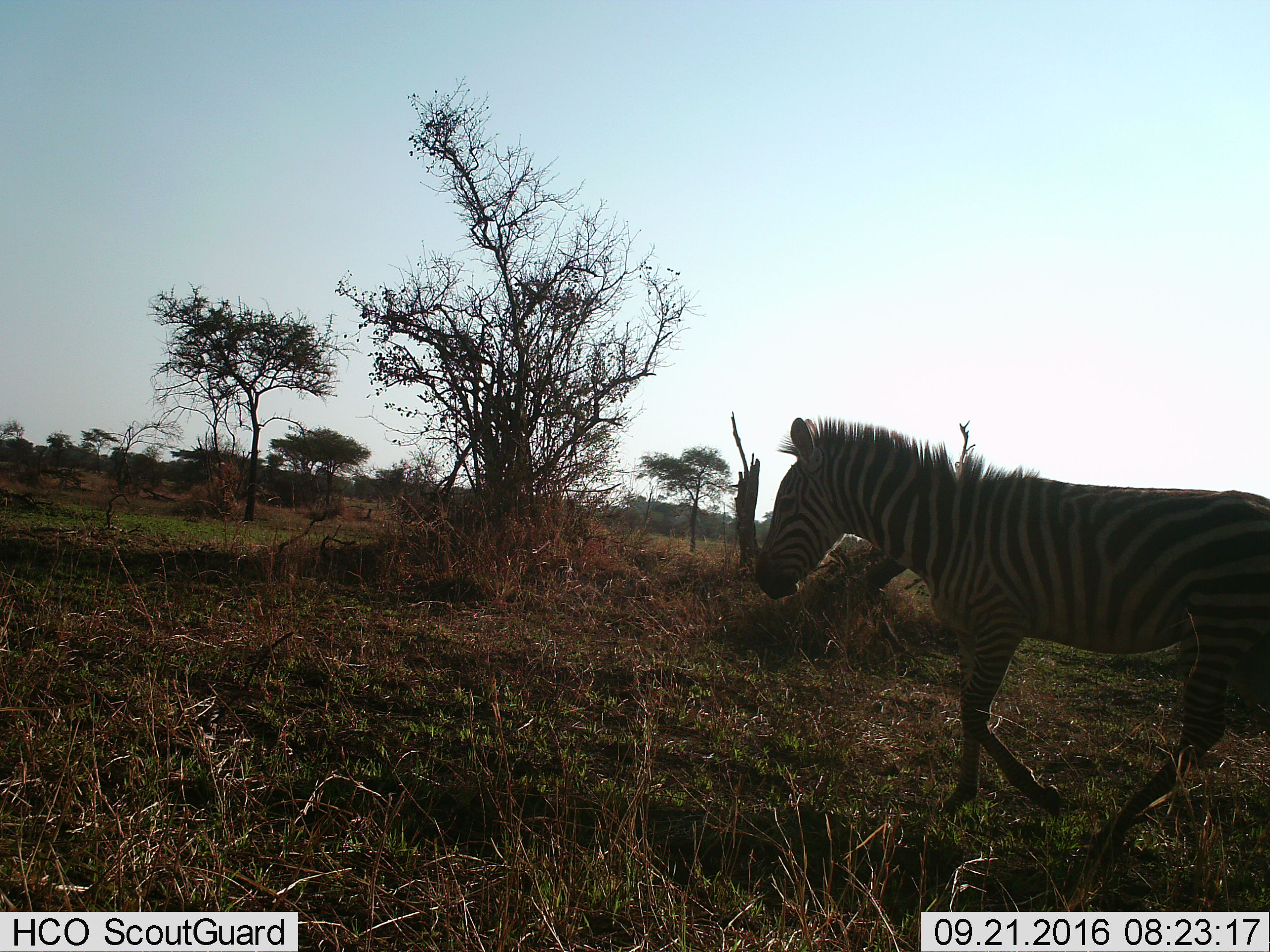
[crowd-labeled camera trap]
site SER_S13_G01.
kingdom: Animalia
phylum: Chordata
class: Mammalia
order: Perissodactyla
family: Equidae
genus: Equus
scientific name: Equus quagga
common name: plains zebra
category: zebraplains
Zebraplains (plains zebra) (Equus quagga), count 1. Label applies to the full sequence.